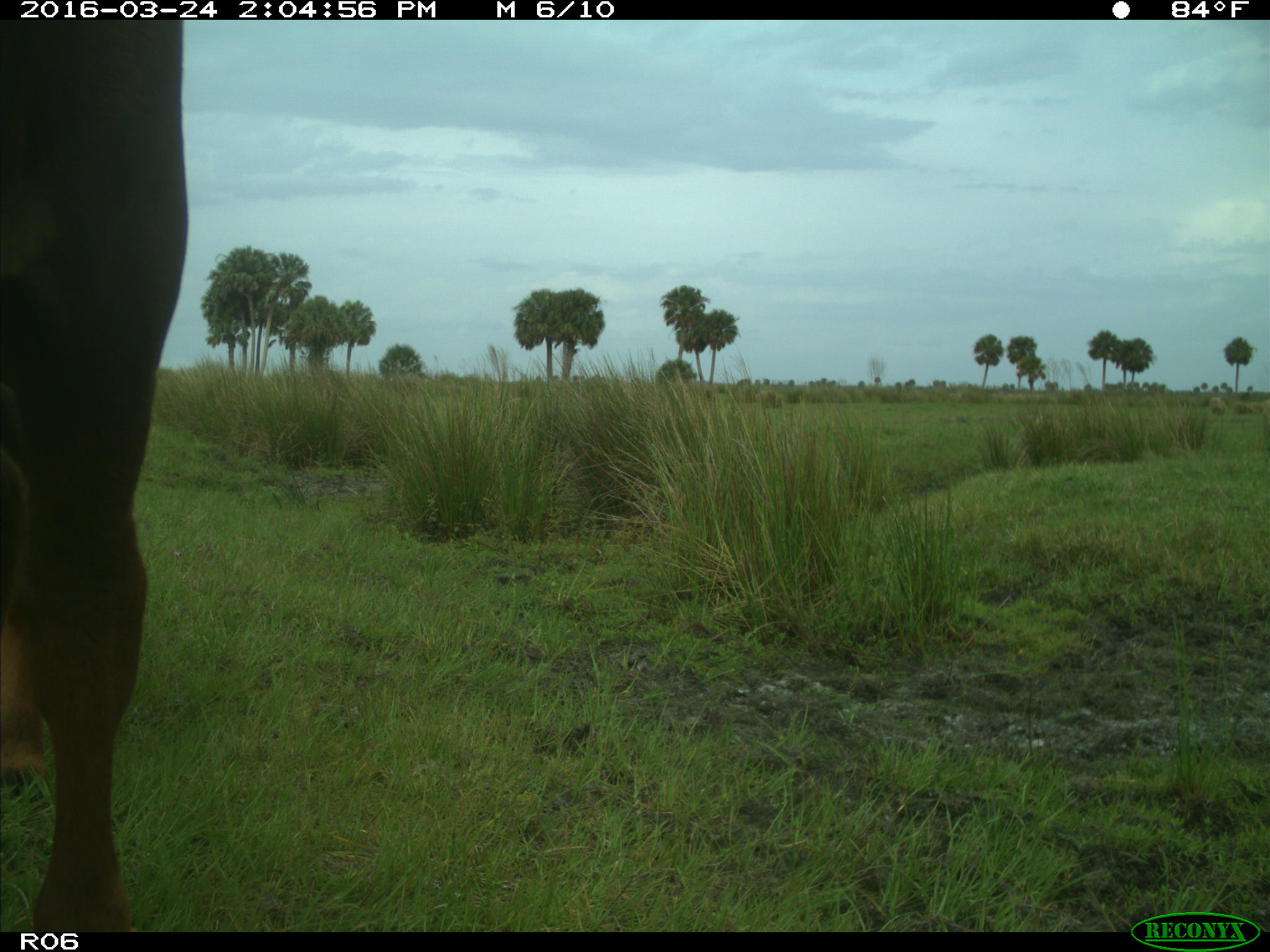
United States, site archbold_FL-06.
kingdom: Animalia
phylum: Chordata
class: Mammalia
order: Artiodactyla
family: Bovidae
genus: Bos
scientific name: Bos taurus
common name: domestic cow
Bos taurus (domestic cow).